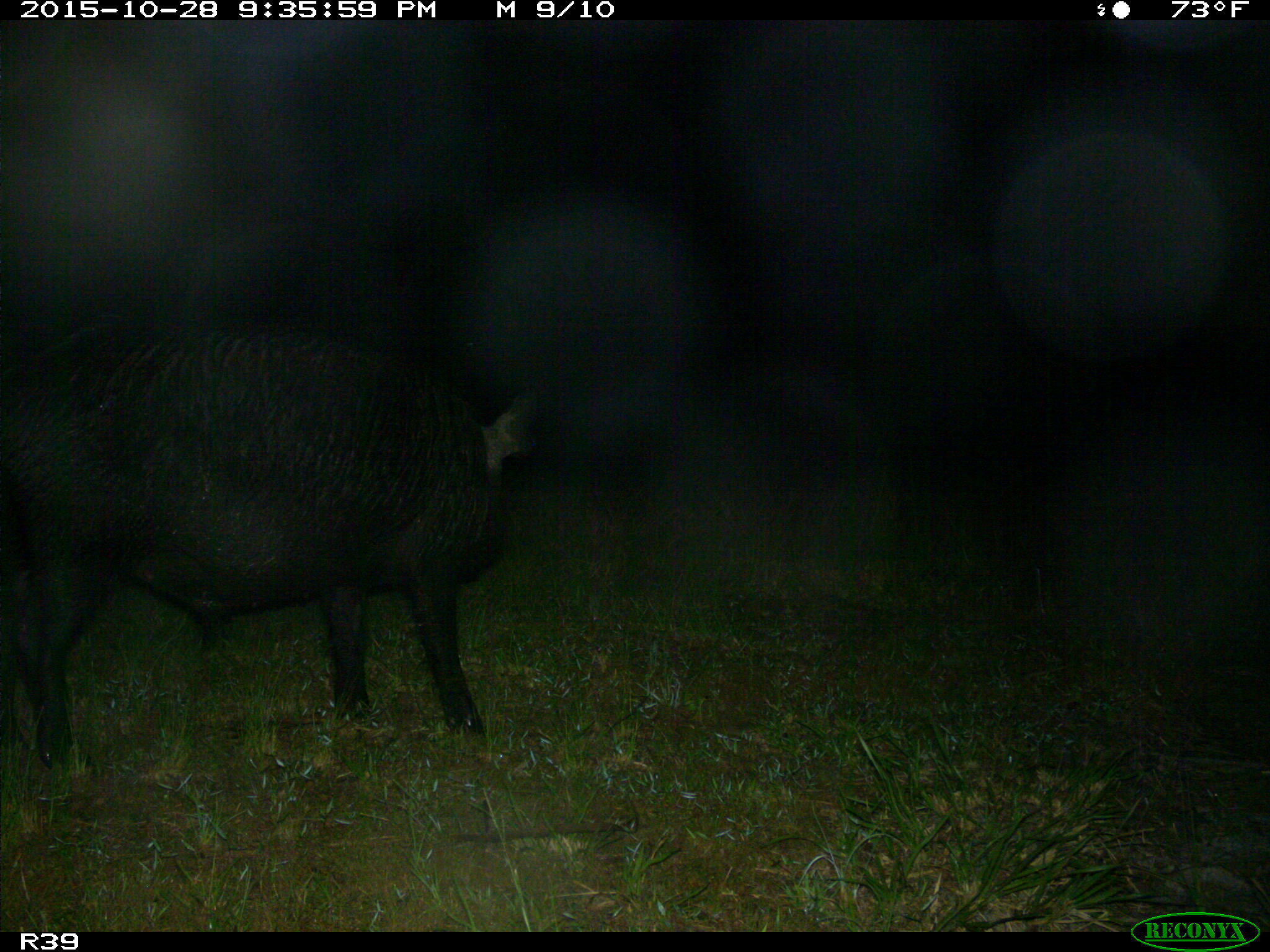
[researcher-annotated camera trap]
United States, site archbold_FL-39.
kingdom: Animalia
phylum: Chordata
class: Mammalia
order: Artiodactyla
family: Suidae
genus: Sus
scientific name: Sus scrofa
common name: wild boar